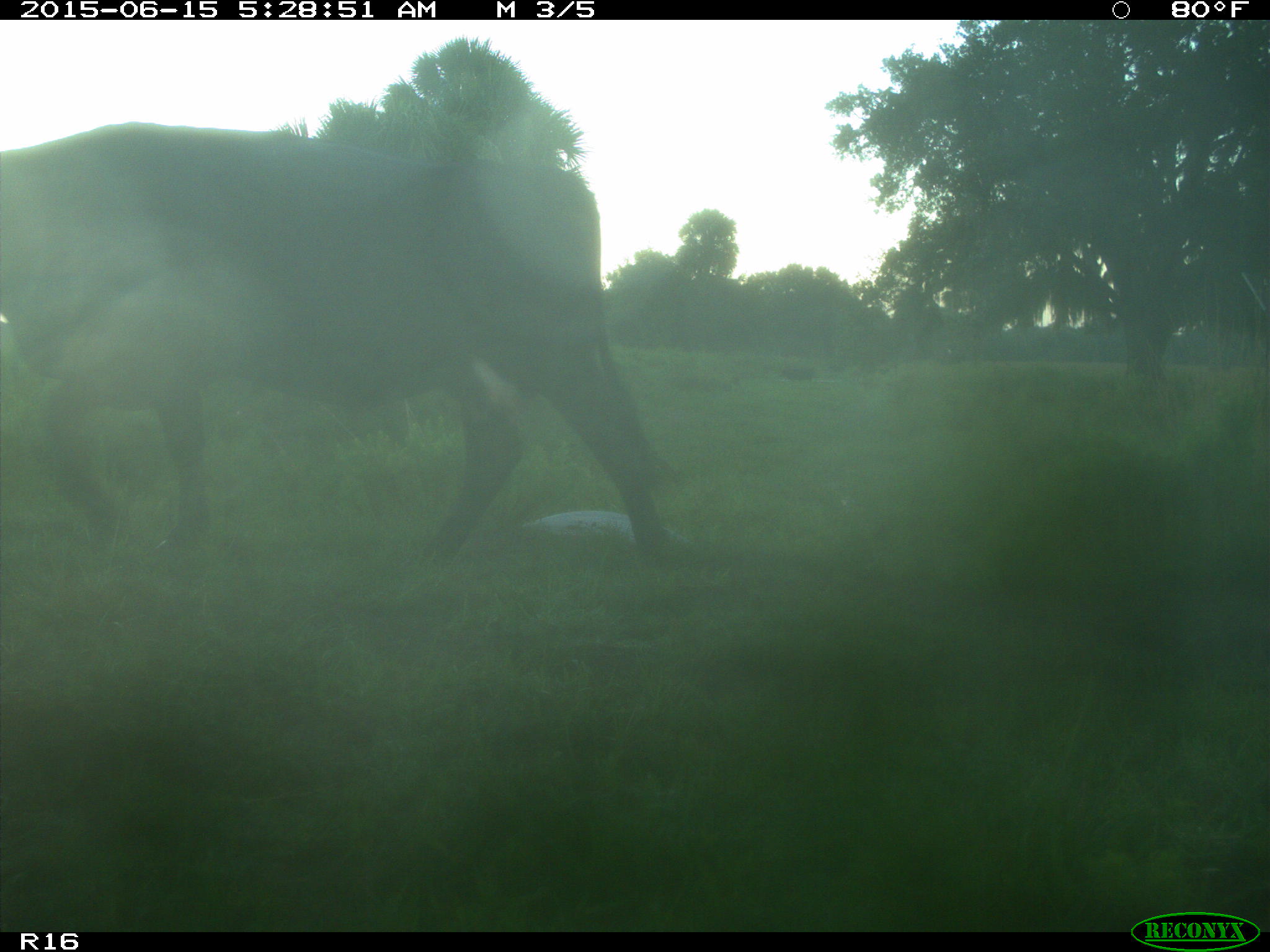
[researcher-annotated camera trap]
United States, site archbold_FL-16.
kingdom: Animalia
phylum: Chordata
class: Mammalia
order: Artiodactyla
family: Bovidae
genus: Bos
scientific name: Bos taurus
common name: domestic cow